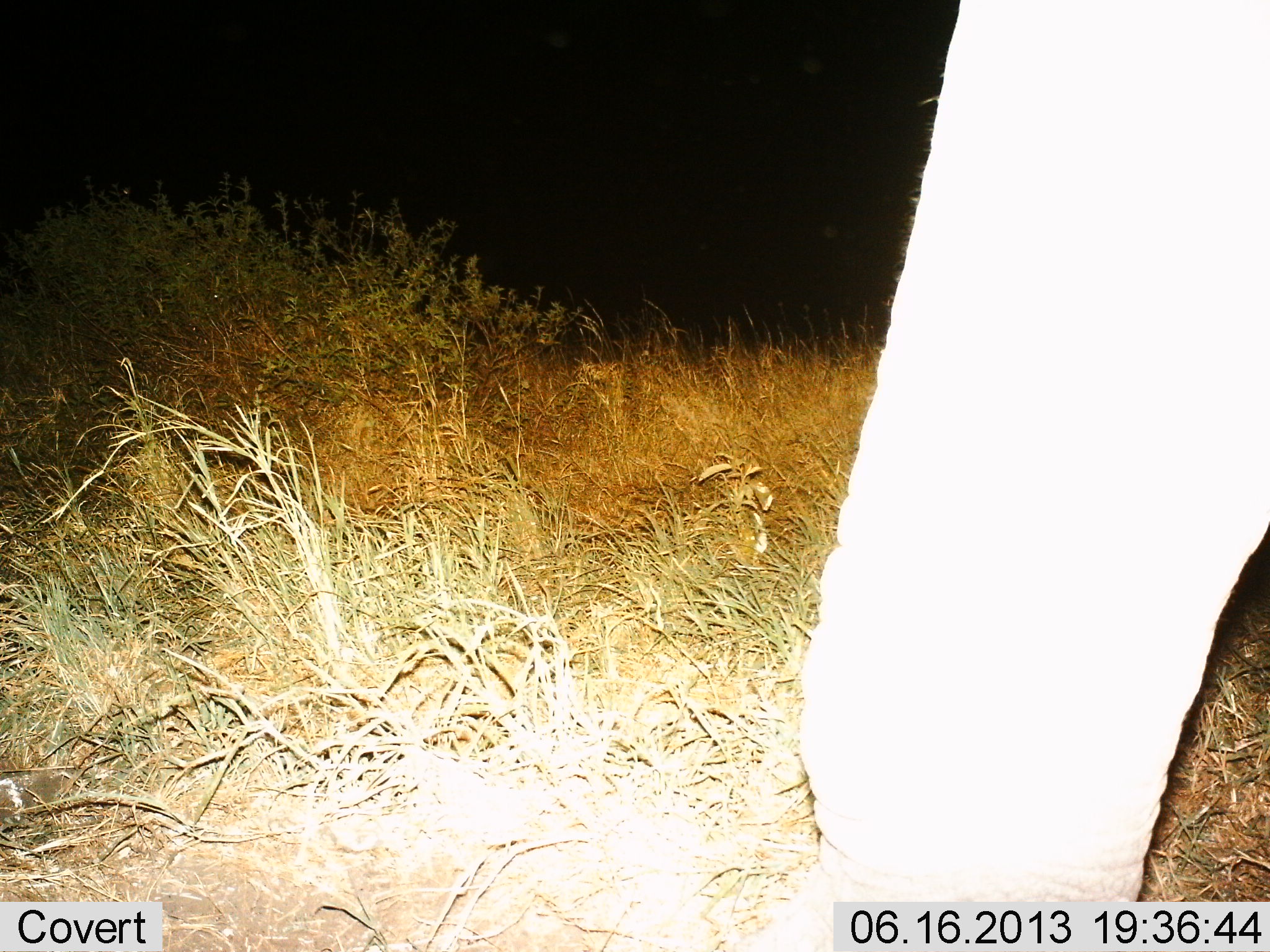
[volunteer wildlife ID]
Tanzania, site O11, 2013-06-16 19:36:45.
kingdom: Animalia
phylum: Chordata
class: Mammalia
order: Proboscidea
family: Elephantidae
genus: Loxodonta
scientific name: Loxodonta africana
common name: african bush elephant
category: elephant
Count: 1.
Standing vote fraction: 80%.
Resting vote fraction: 0%.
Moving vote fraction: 20%.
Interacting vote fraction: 0%.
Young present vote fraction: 0%.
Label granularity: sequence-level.